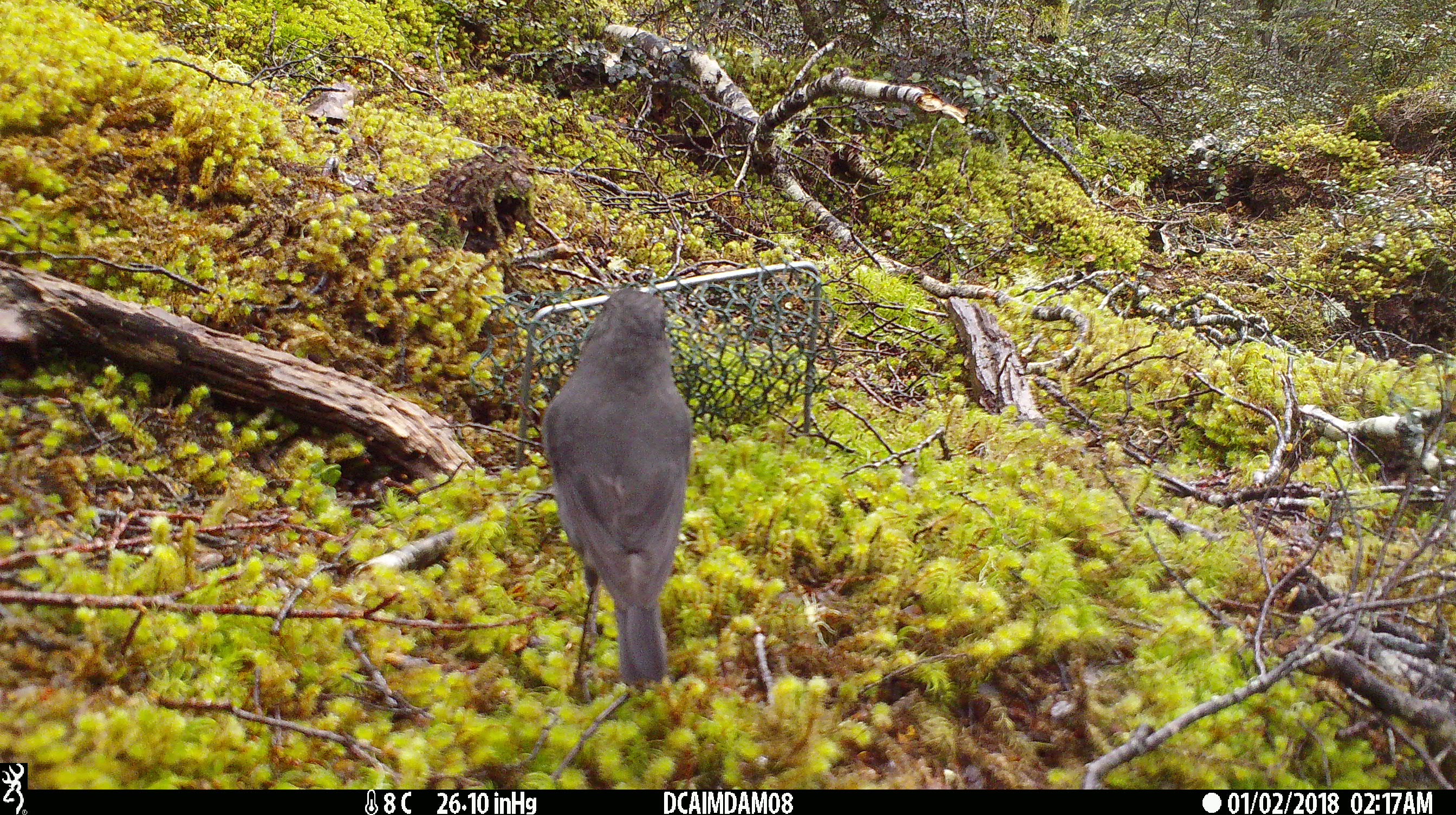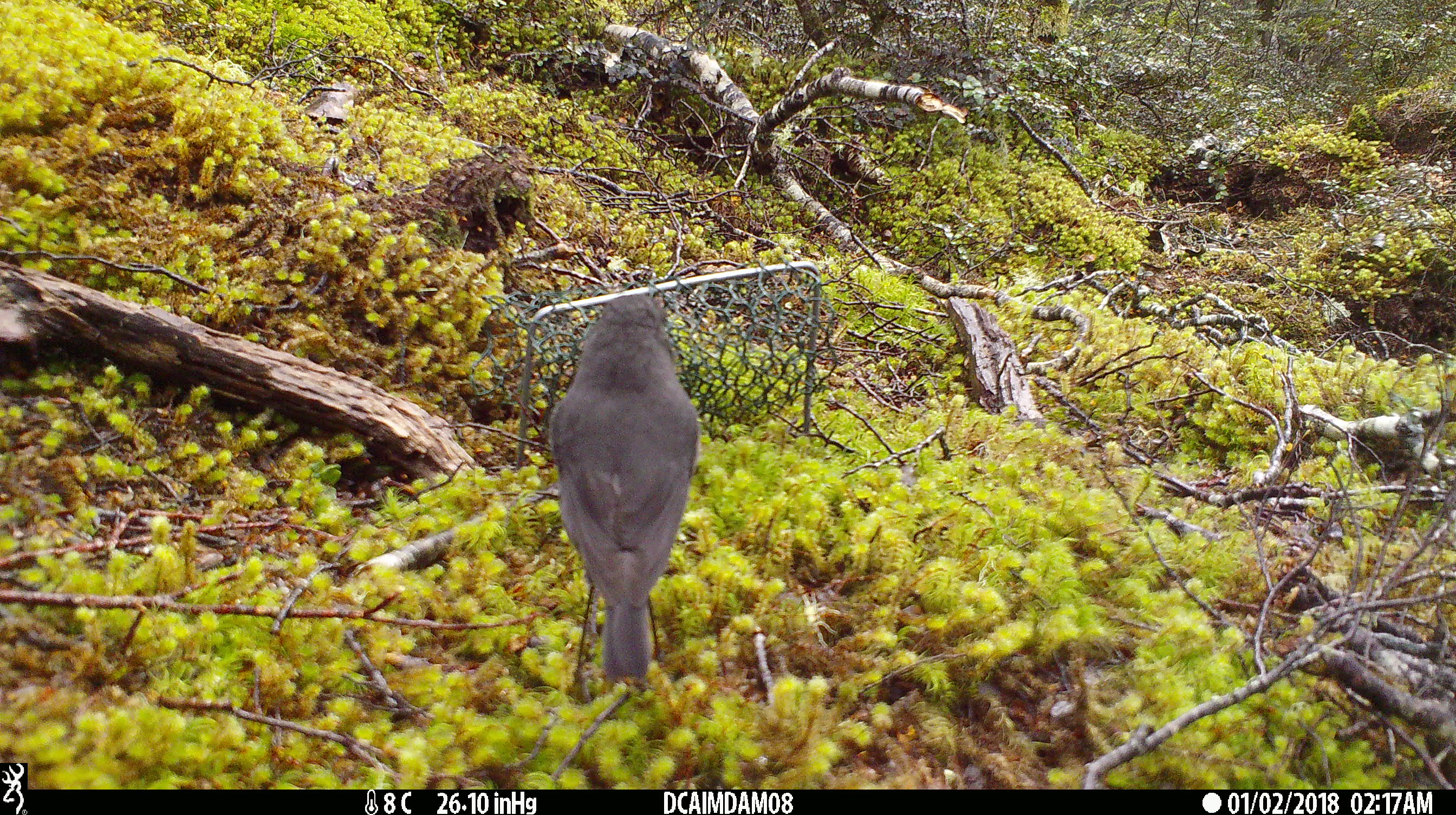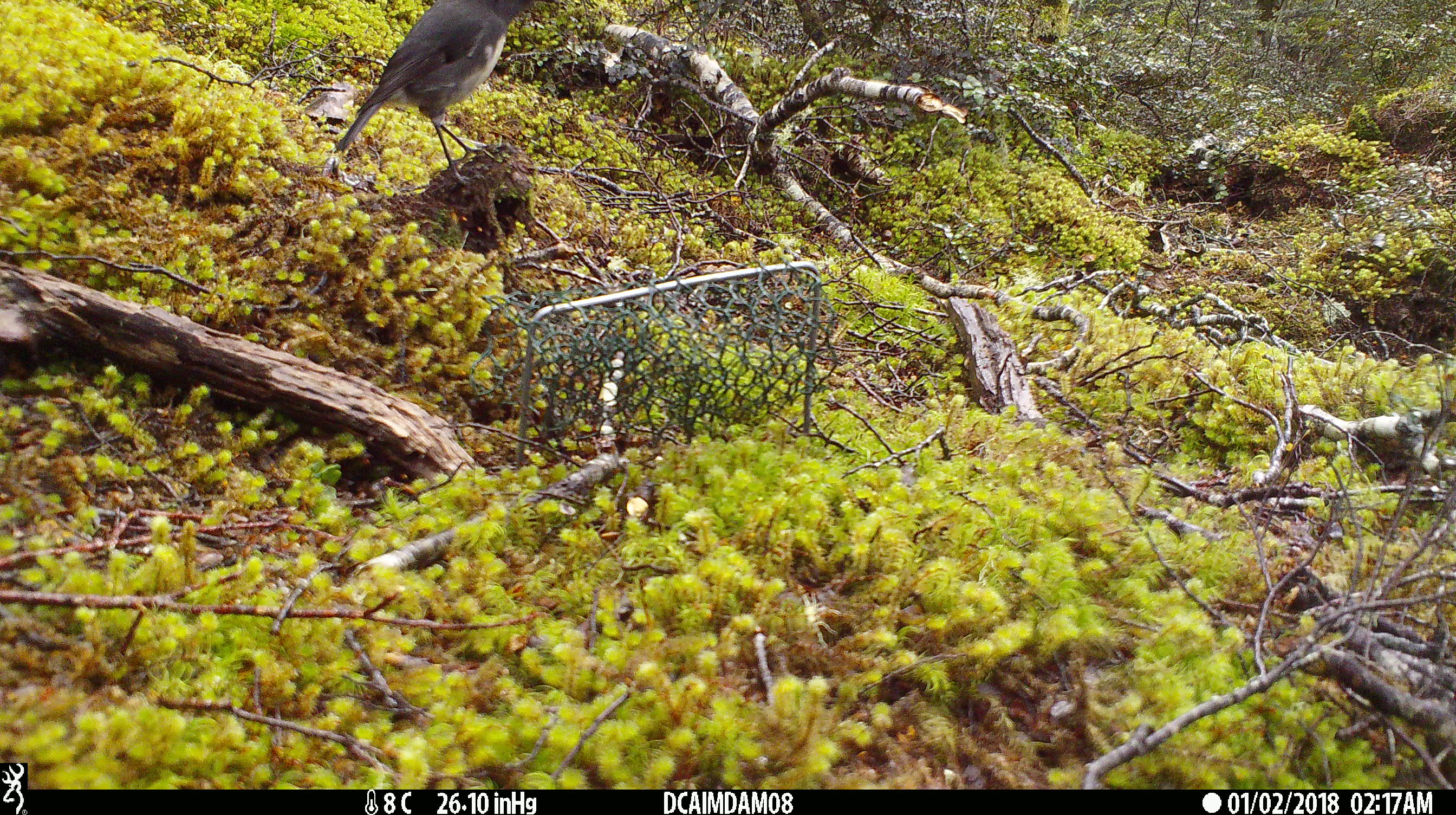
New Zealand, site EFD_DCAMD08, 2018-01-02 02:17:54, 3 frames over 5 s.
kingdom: Animalia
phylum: Chordata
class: Aves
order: Passeriformes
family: Petroicidae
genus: Petroica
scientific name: Petroica australis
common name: new zealand robin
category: robin